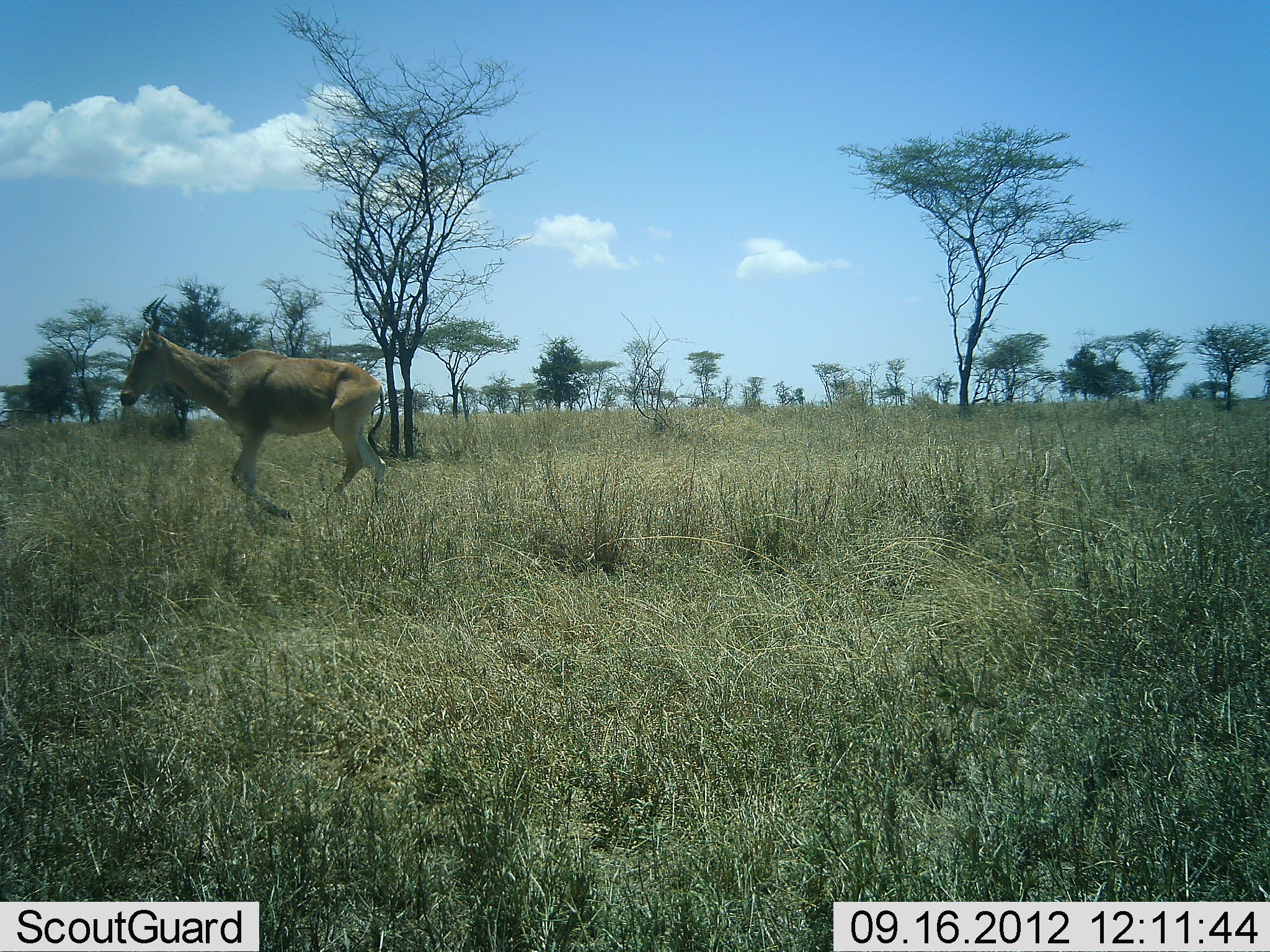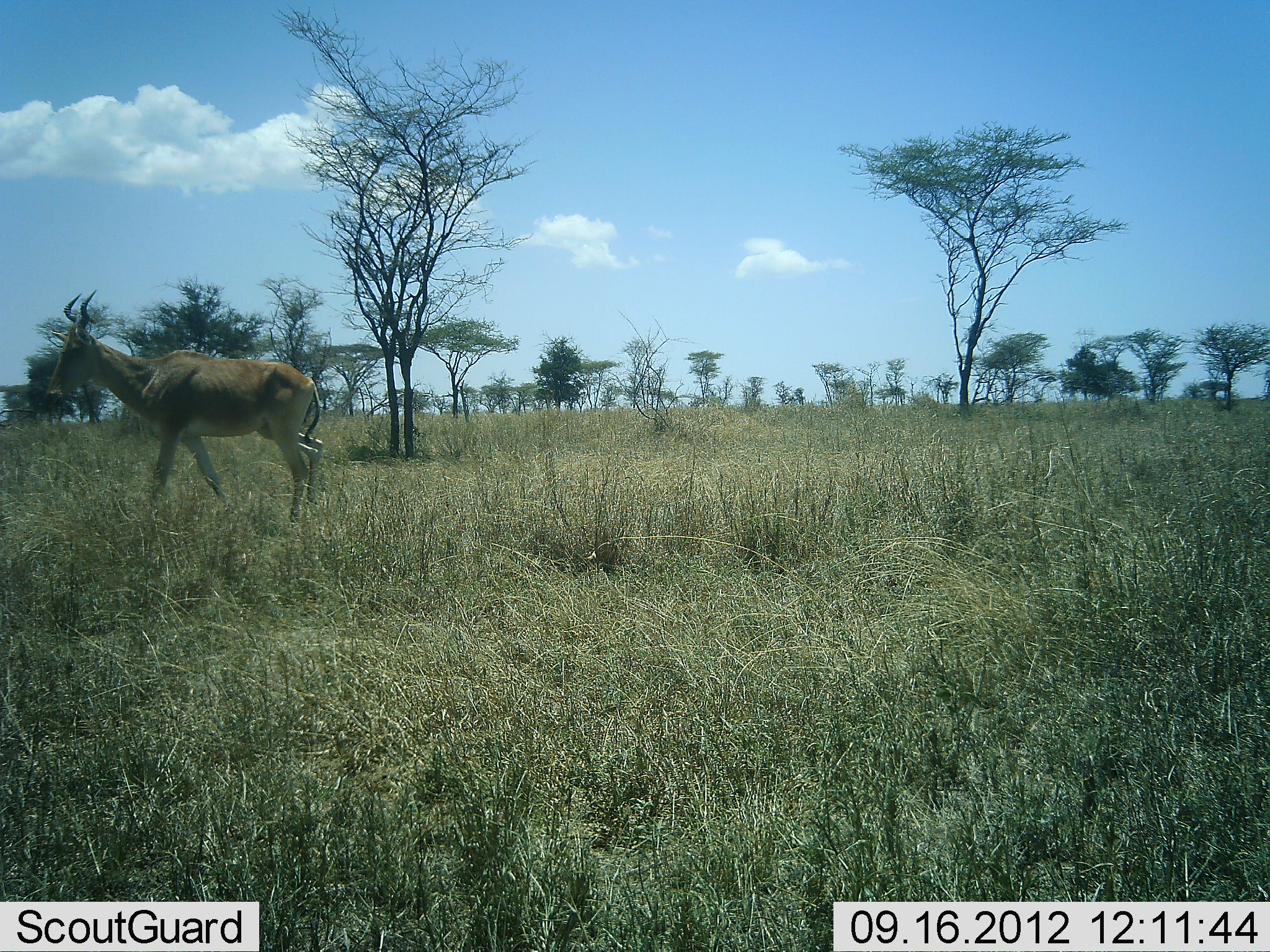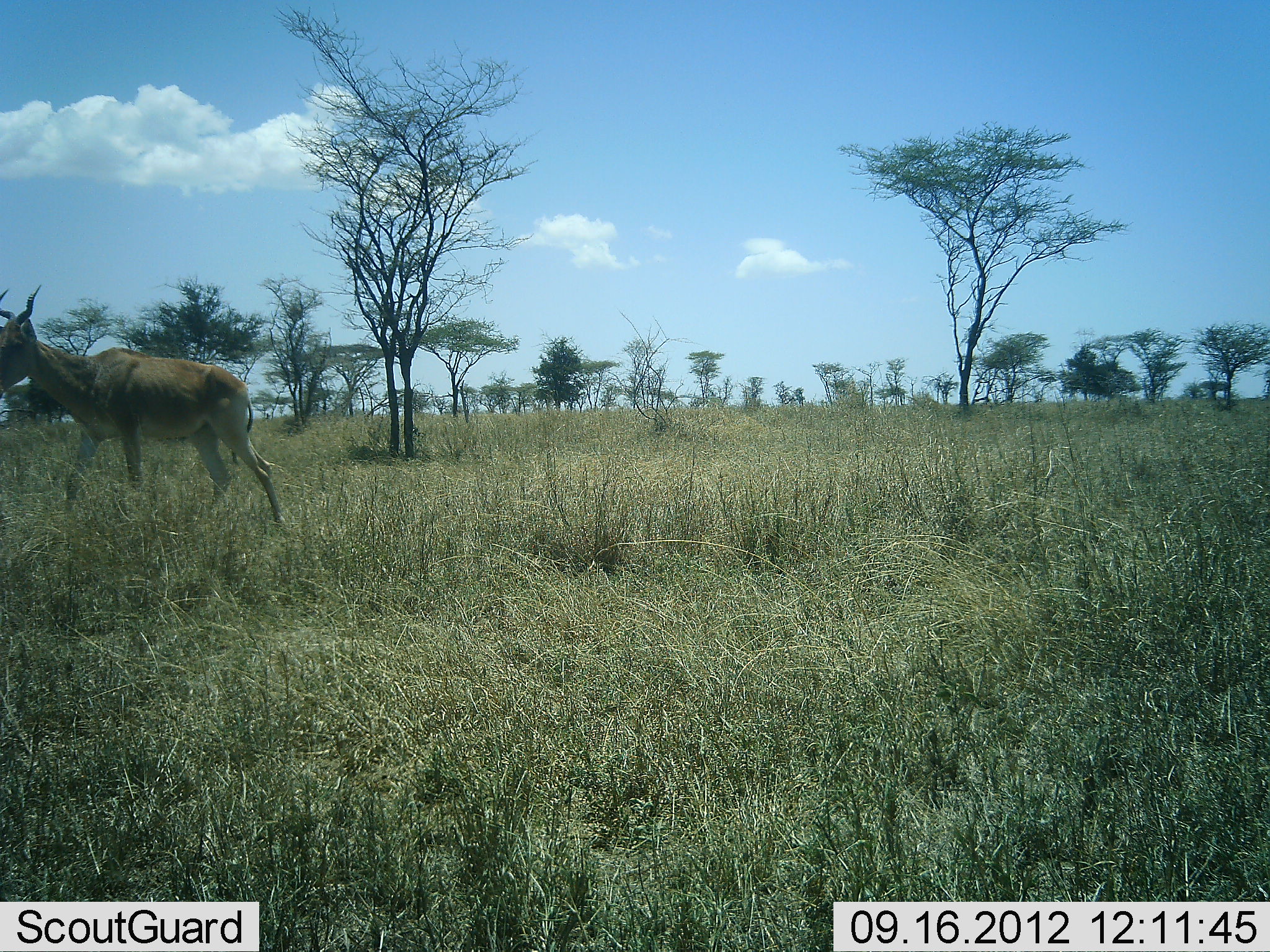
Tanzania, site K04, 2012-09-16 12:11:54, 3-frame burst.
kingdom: Animalia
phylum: Chordata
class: Mammalia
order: Artiodactyla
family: Bovidae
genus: Alcelaphus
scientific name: Alcelaphus buselaphus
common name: hartebeest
Hartebeest (Alcelaphus buselaphus), count 1. Behavior (volunteer vote fractions): standing 0%, resting 0%, moving 100%, interacting 0%. Young present (vote fraction): 0%. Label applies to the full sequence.